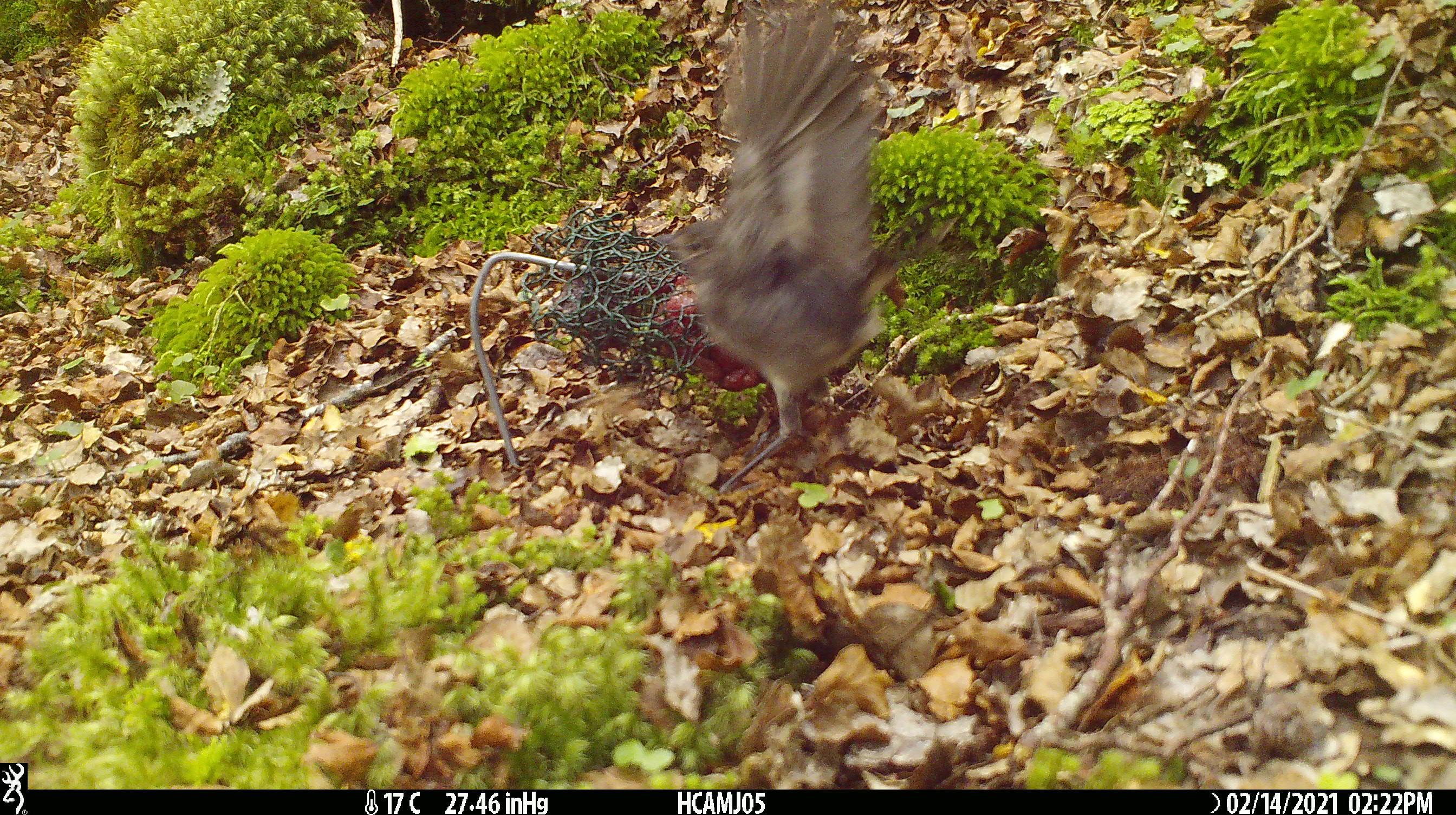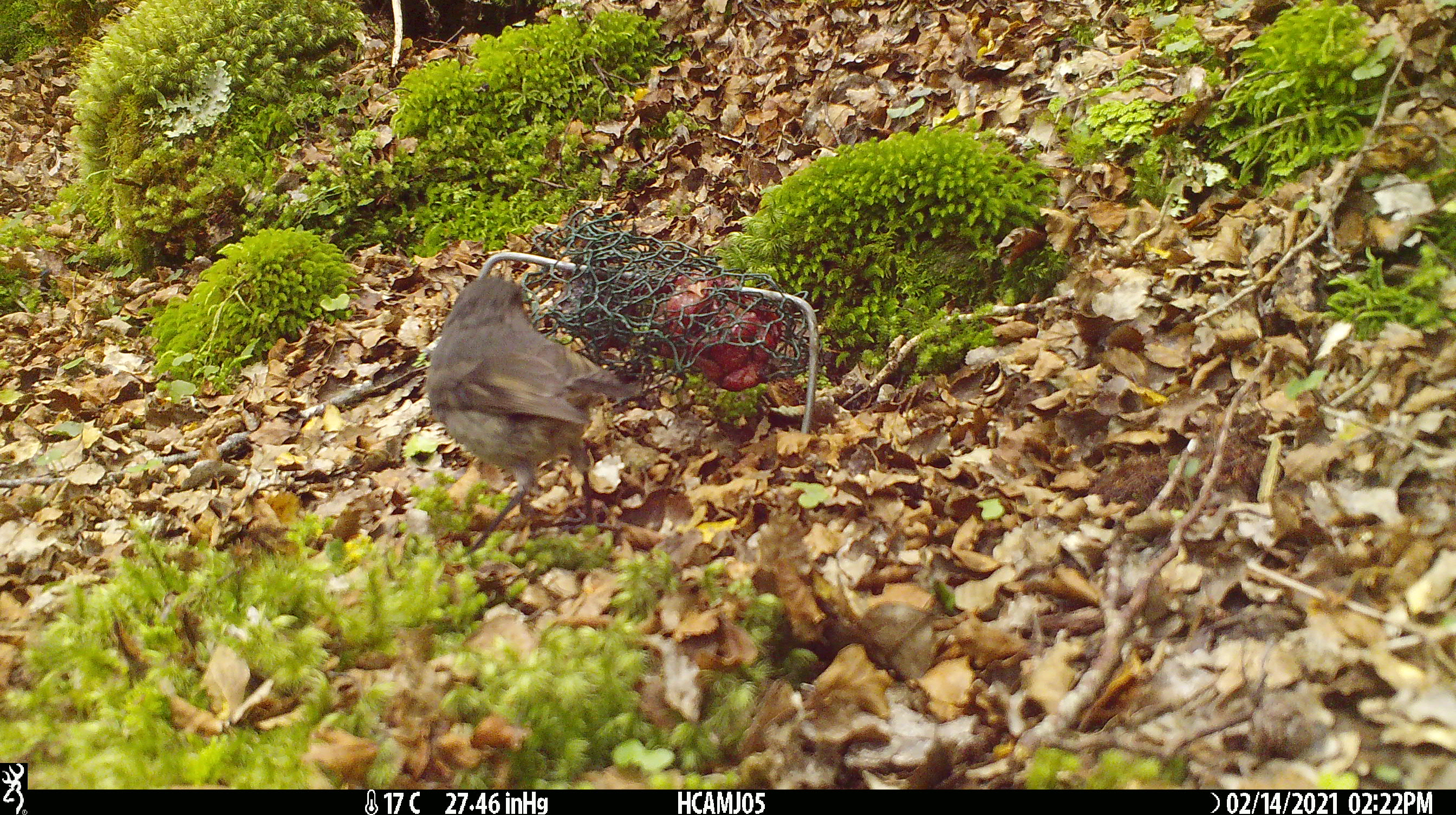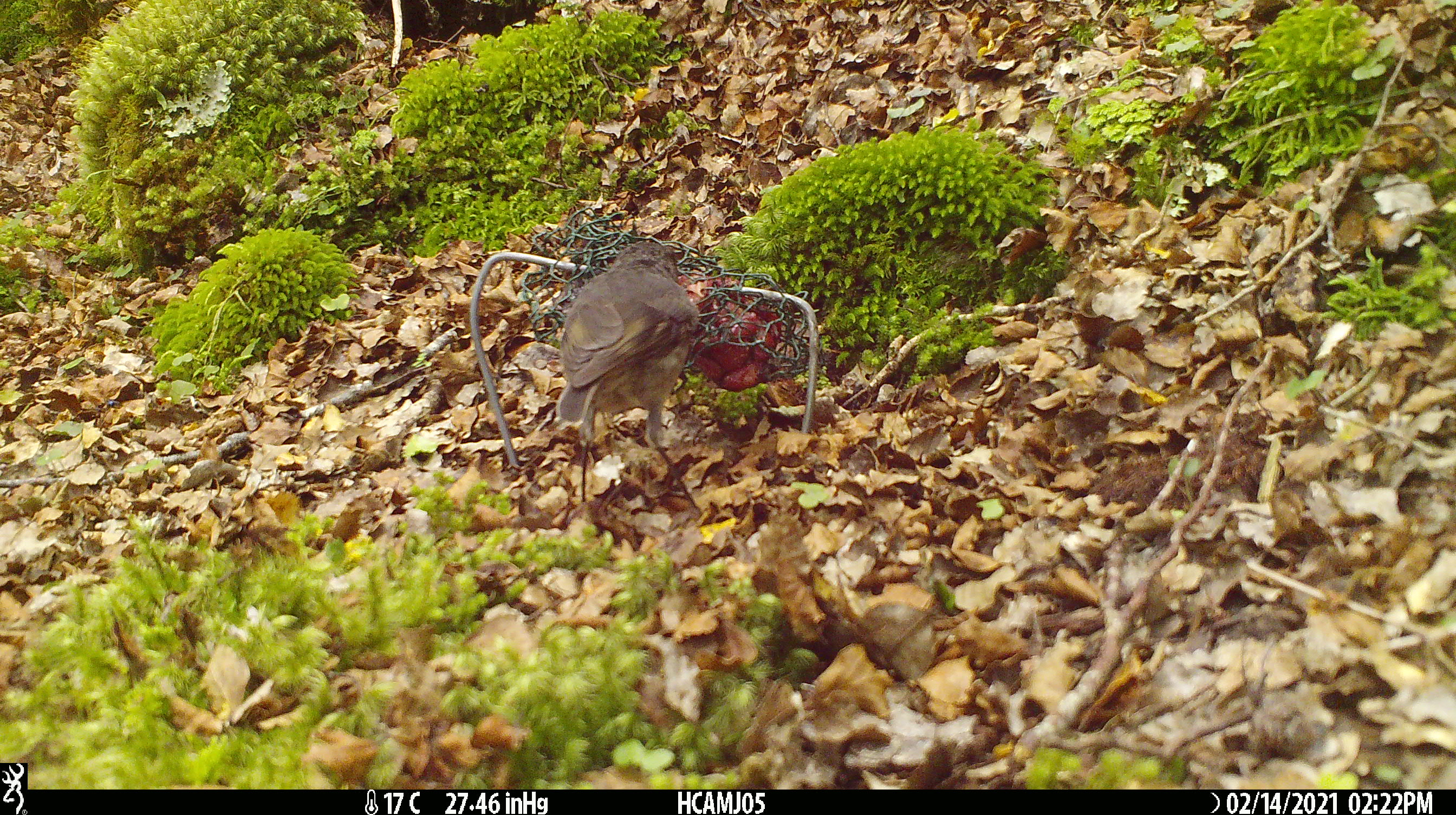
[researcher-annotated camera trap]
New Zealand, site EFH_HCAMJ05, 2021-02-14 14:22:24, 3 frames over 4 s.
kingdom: Animalia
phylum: Chordata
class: Aves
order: Passeriformes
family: Petroicidae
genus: Petroica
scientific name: Petroica australis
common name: new zealand robin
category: robin